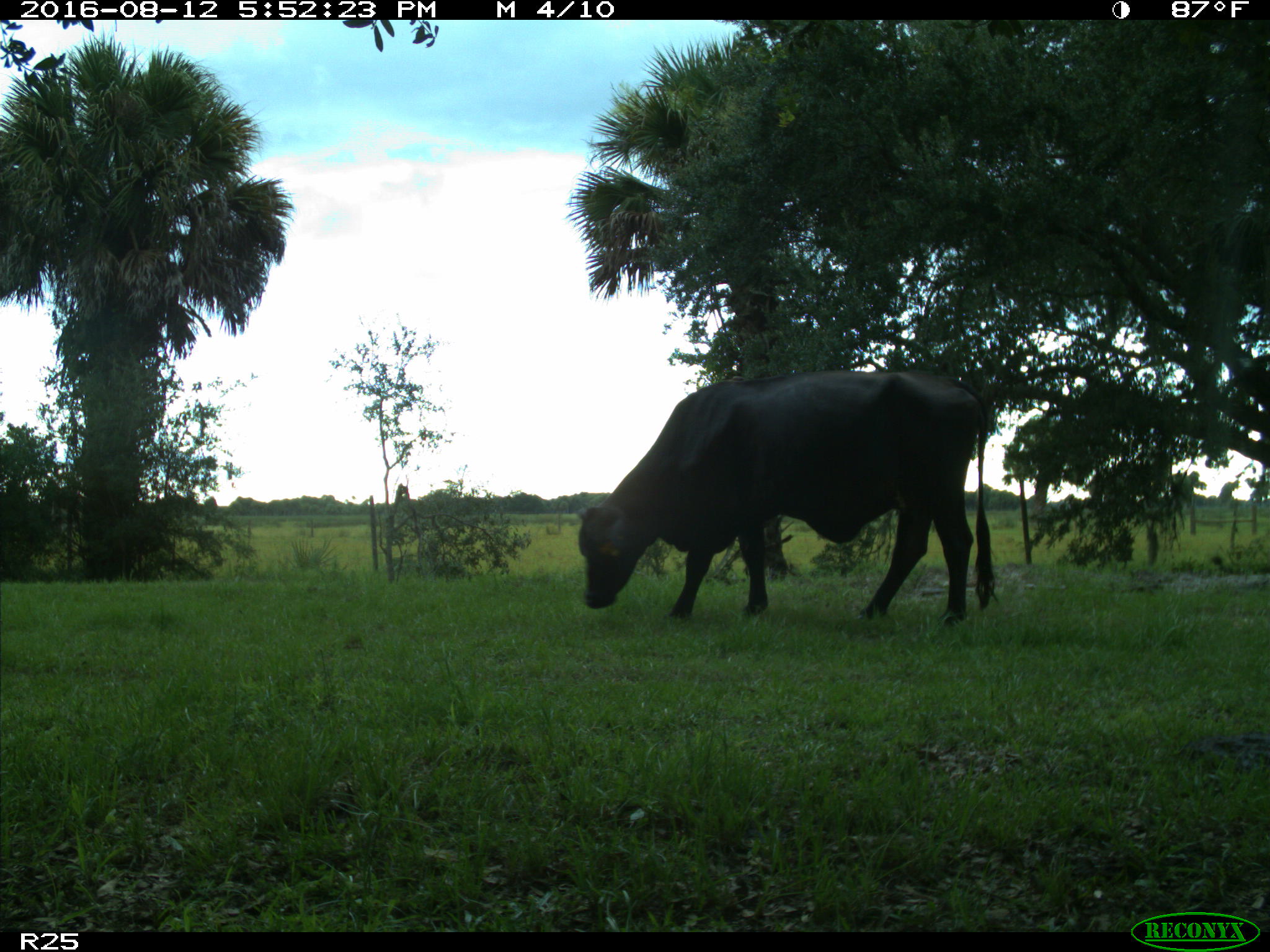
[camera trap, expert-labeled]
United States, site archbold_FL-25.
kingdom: Animalia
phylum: Chordata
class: Mammalia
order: Artiodactyla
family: Bovidae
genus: Bos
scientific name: Bos taurus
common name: domestic cow